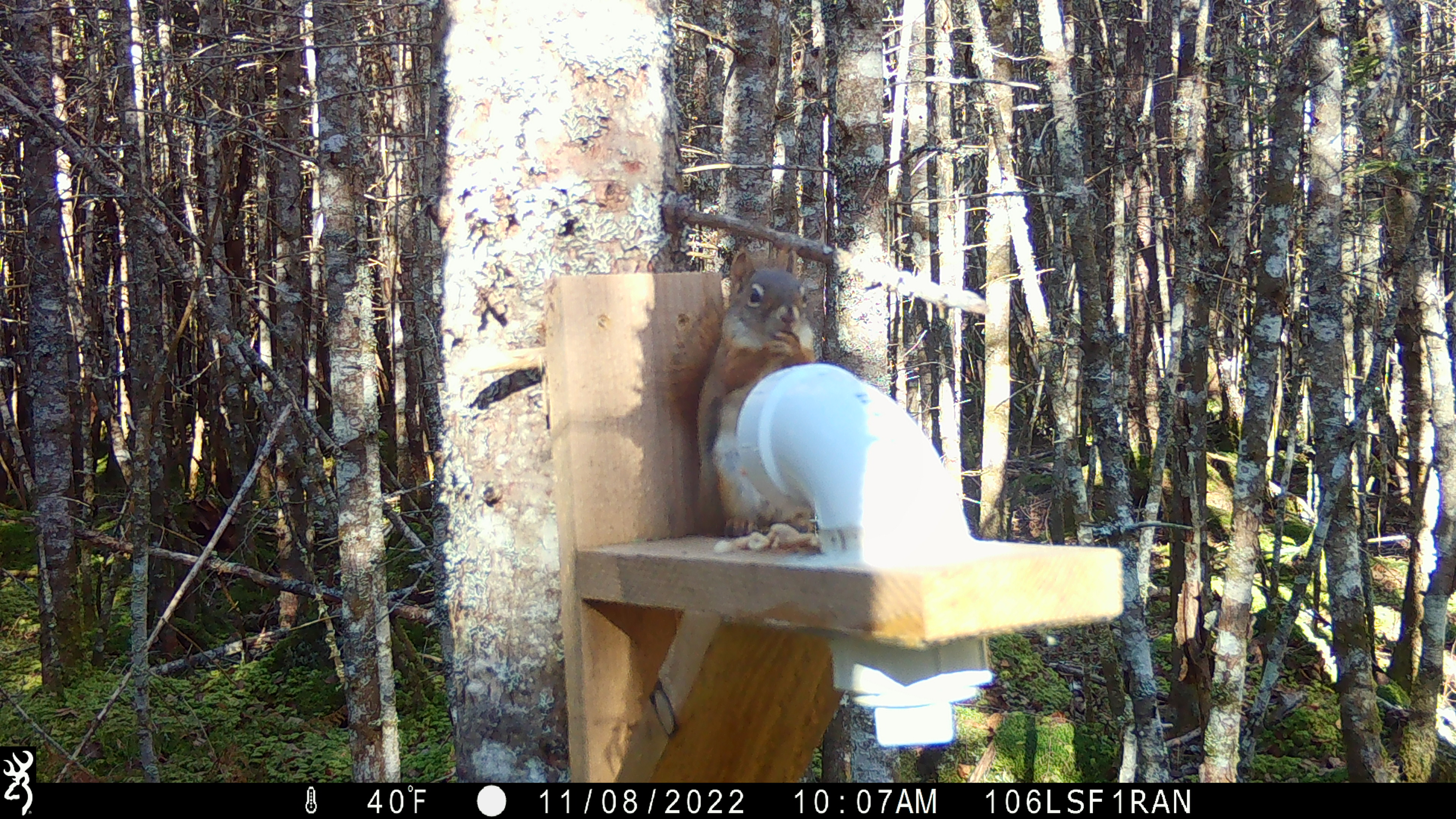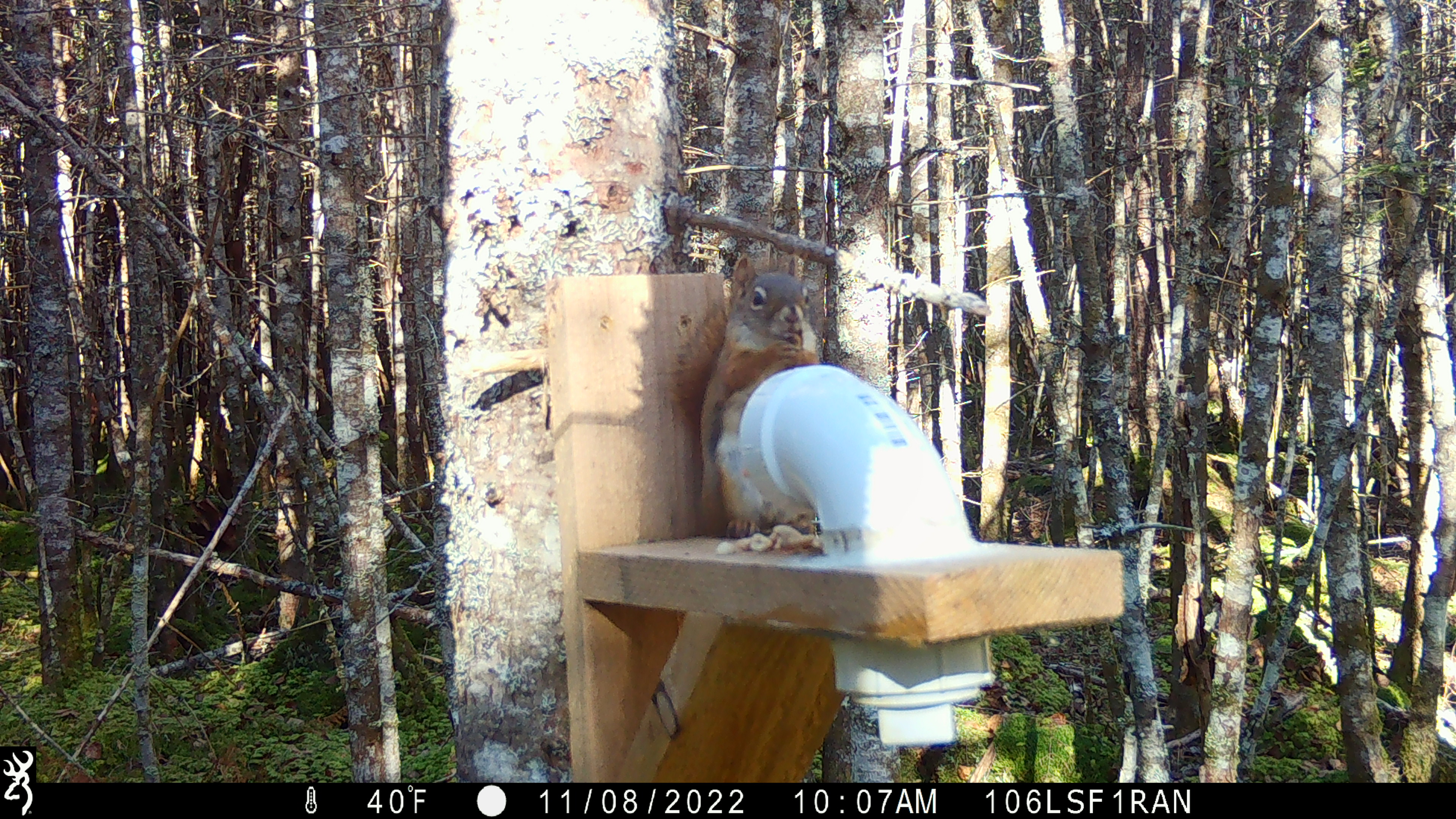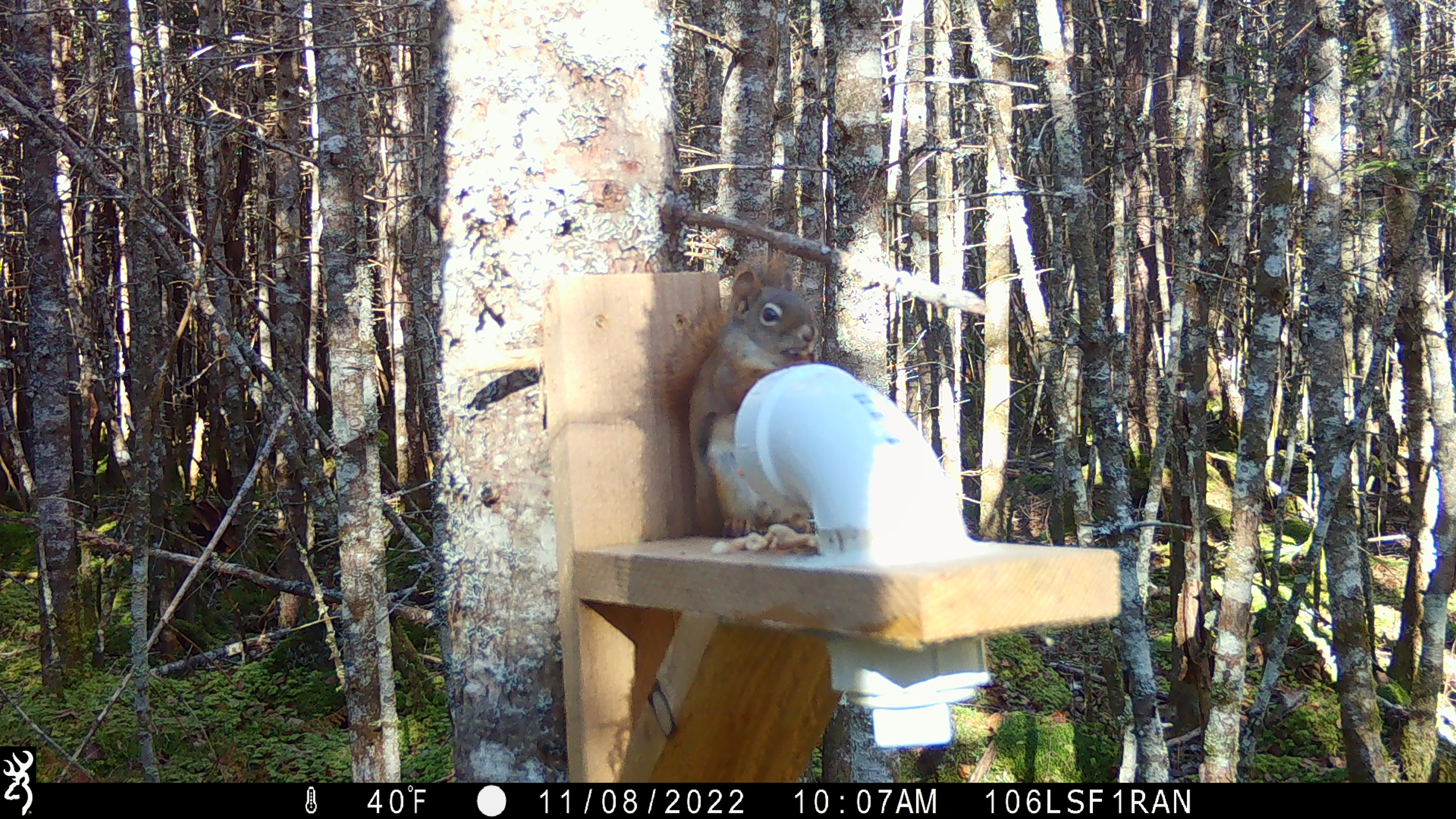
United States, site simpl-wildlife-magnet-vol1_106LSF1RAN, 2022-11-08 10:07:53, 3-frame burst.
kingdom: Animalia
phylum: Chordata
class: Mammalia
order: Rodentia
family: Sciuridae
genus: Tamiasciurus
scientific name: Tamiasciurus hudsonicus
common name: red squirrel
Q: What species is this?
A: Red squirrel (Tamiasciurus hudsonicus).